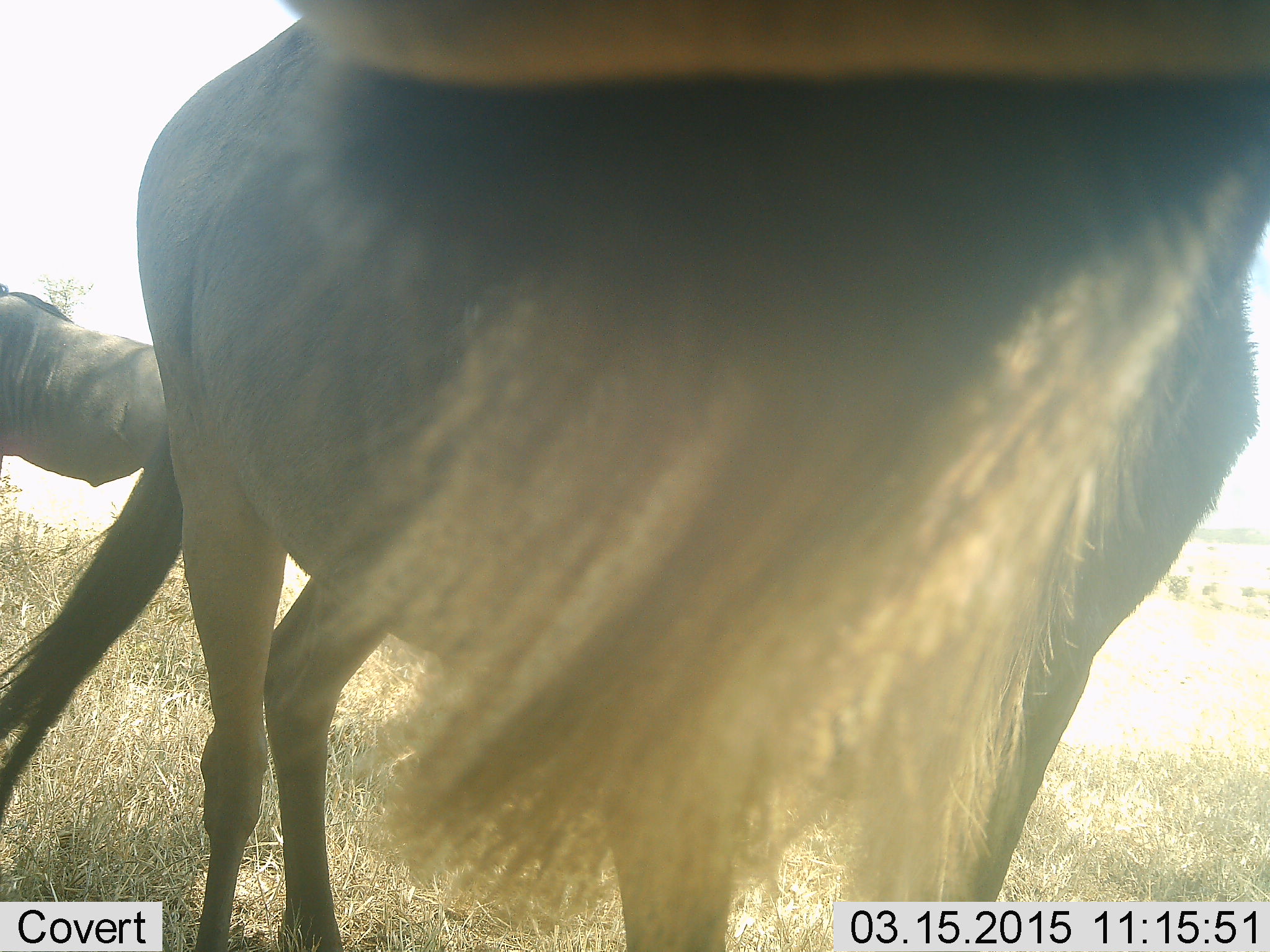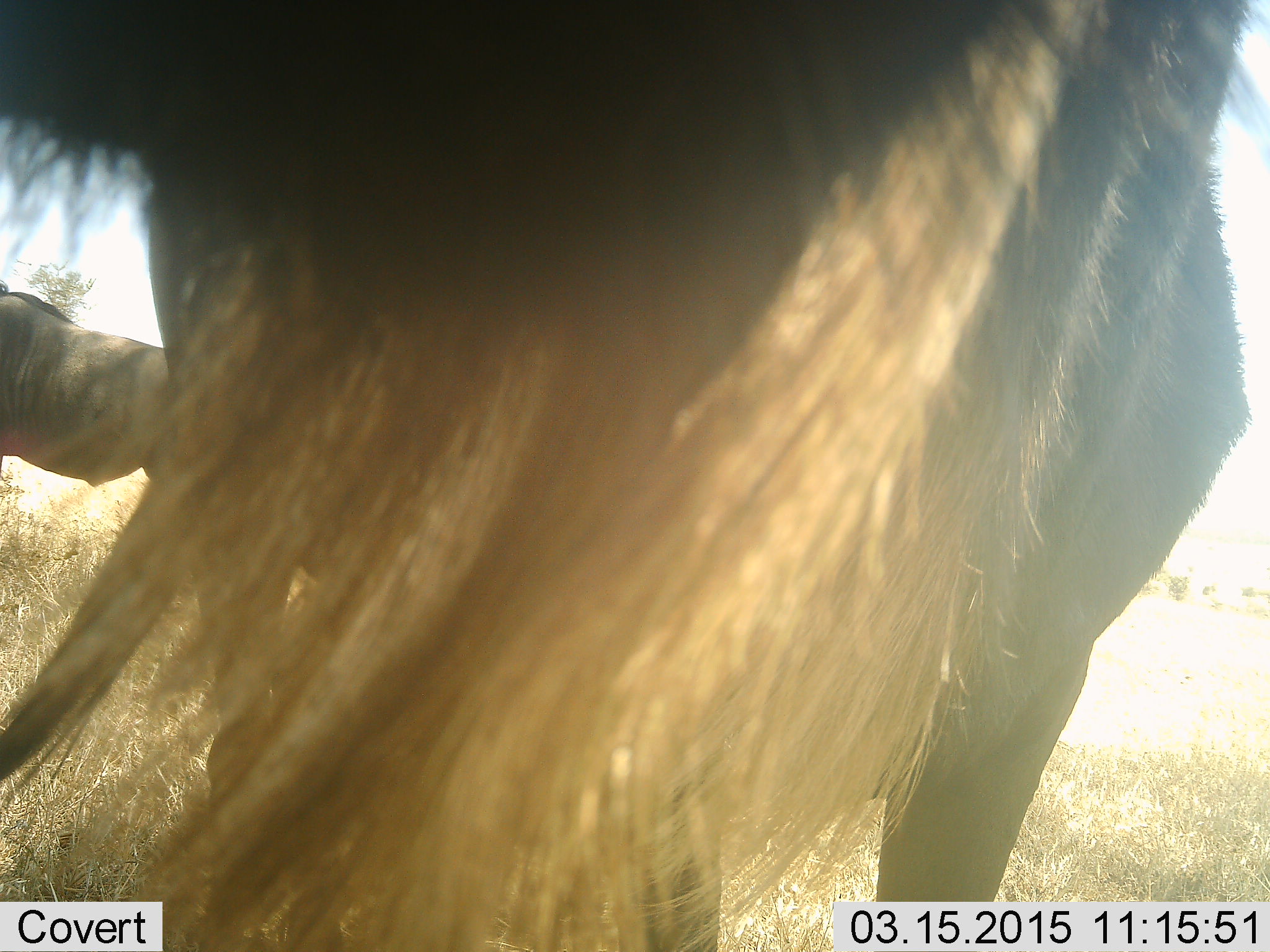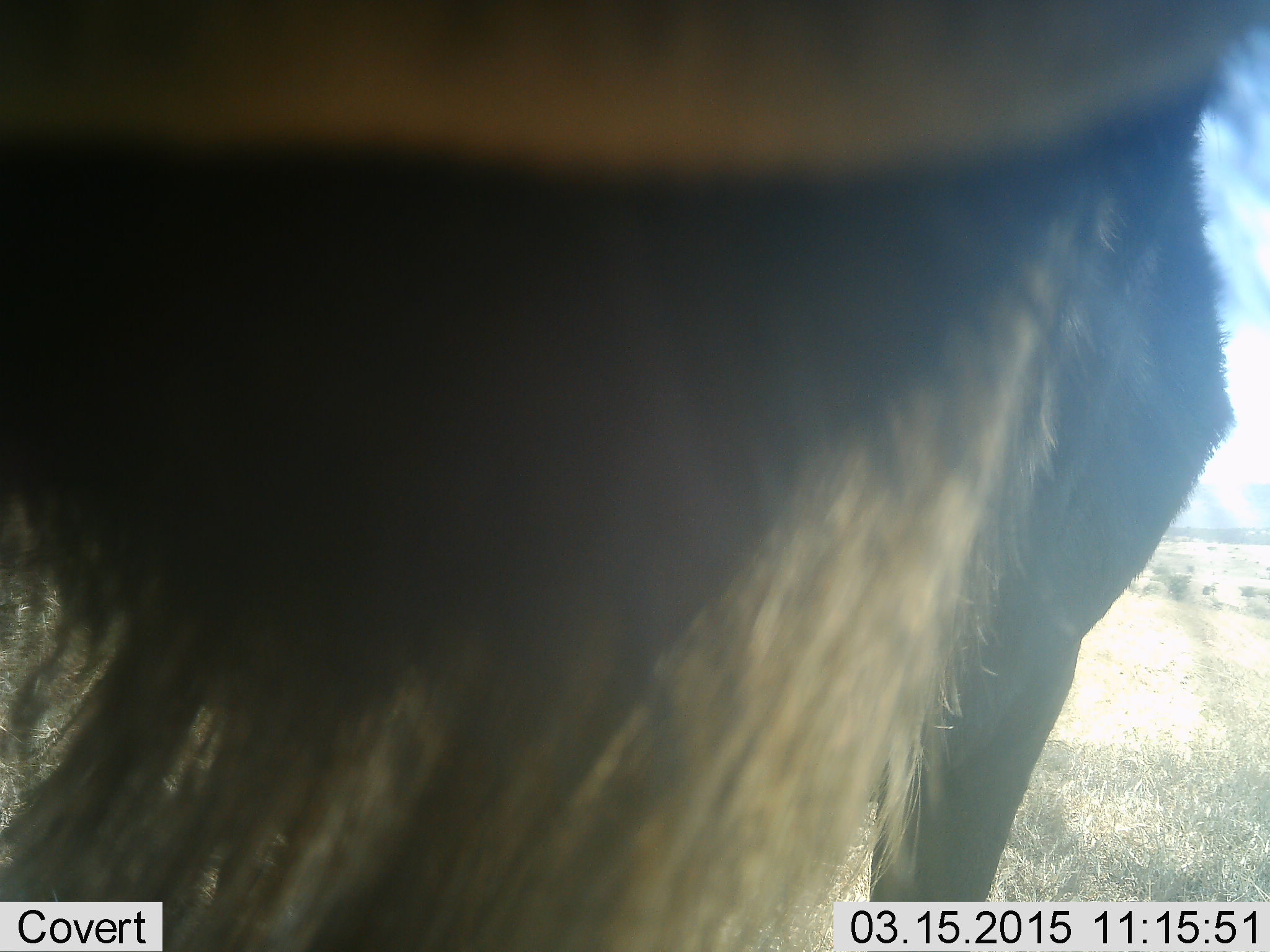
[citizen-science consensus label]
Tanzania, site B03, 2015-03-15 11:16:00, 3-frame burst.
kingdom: Animalia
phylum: Chordata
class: Mammalia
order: Artiodactyla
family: Bovidae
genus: Connochaetes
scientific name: Connochaetes taurinus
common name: blue wildebeest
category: wildebeest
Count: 2.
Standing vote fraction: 90%.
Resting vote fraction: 0%.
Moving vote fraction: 20%.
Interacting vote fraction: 0%.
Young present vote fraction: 0%.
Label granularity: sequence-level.